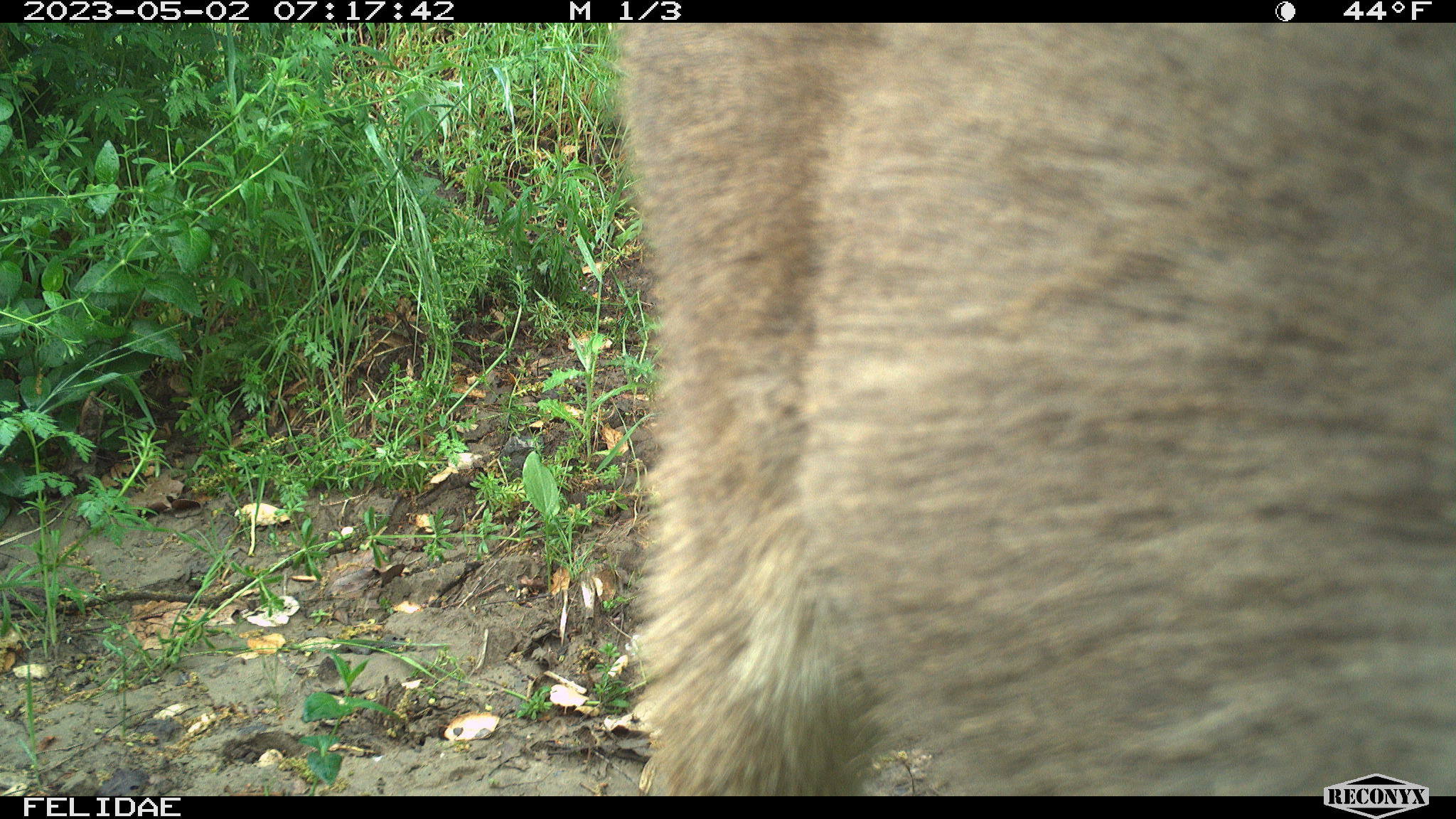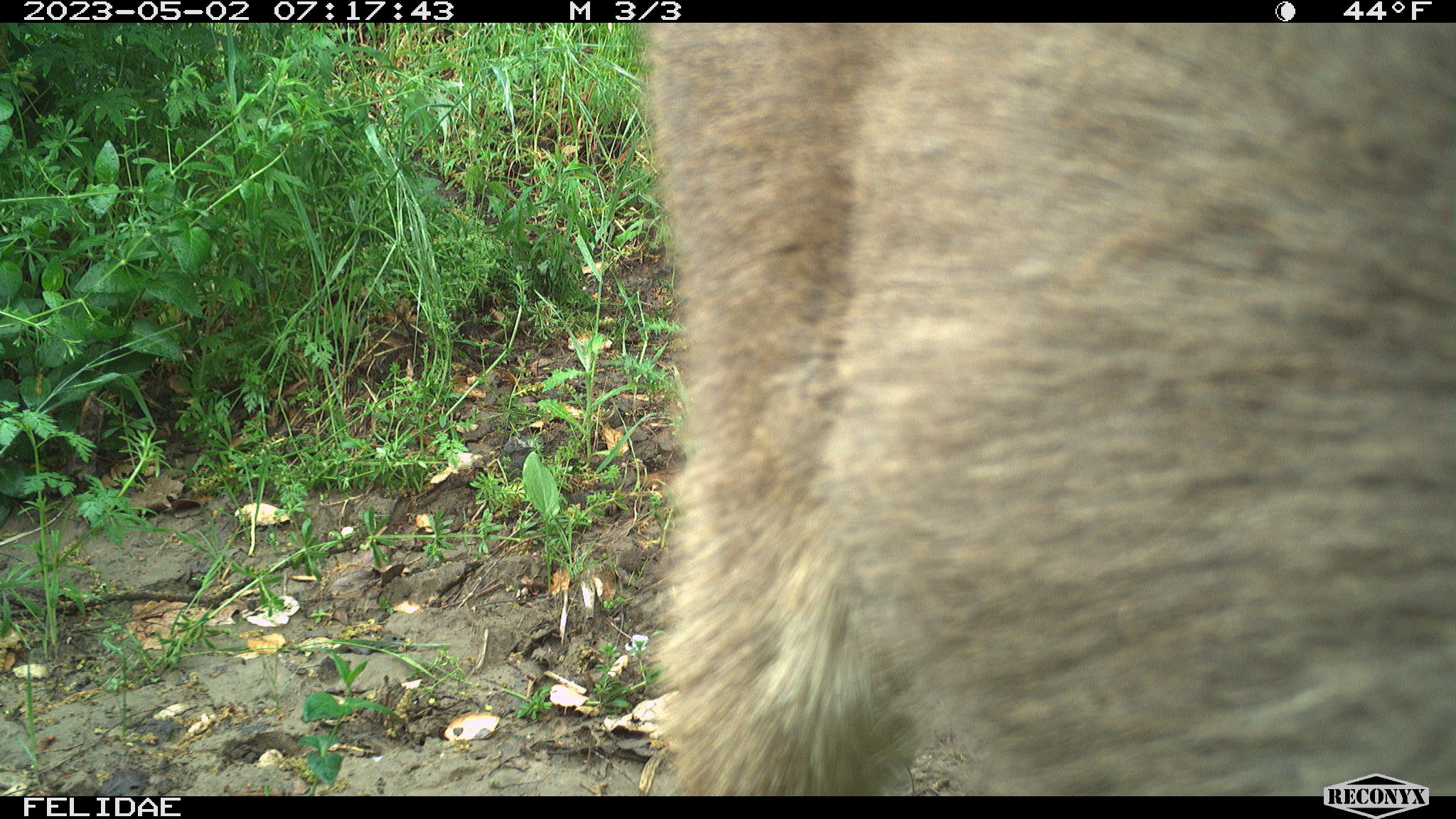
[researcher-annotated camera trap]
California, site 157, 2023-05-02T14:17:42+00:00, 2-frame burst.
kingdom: Animalia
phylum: Chordata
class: Mammalia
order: Artiodactyla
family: Cervidae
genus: Odocoileus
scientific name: Odocoileus hemionus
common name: mule deer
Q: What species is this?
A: Mule deer (Odocoileus hemionus).